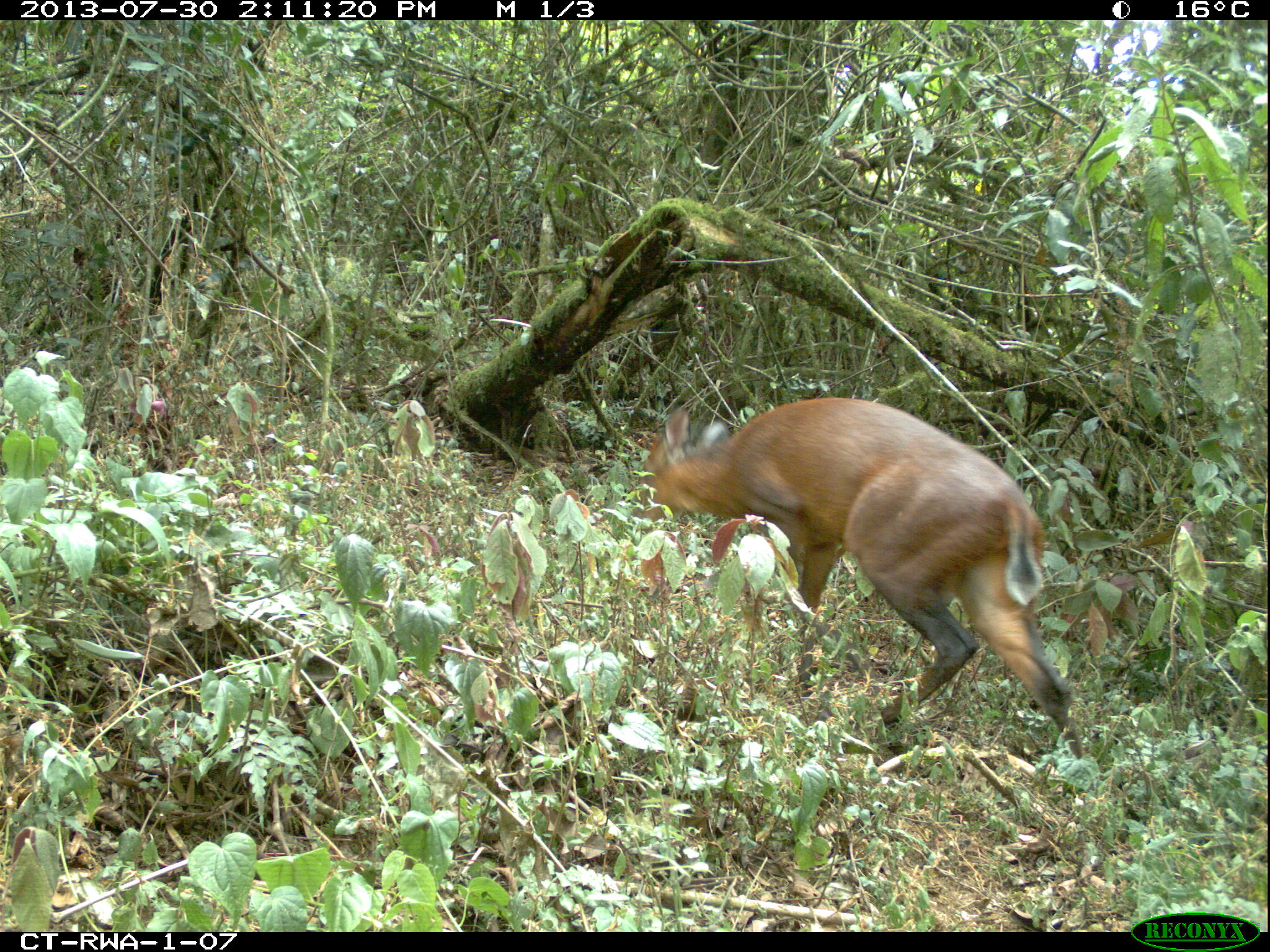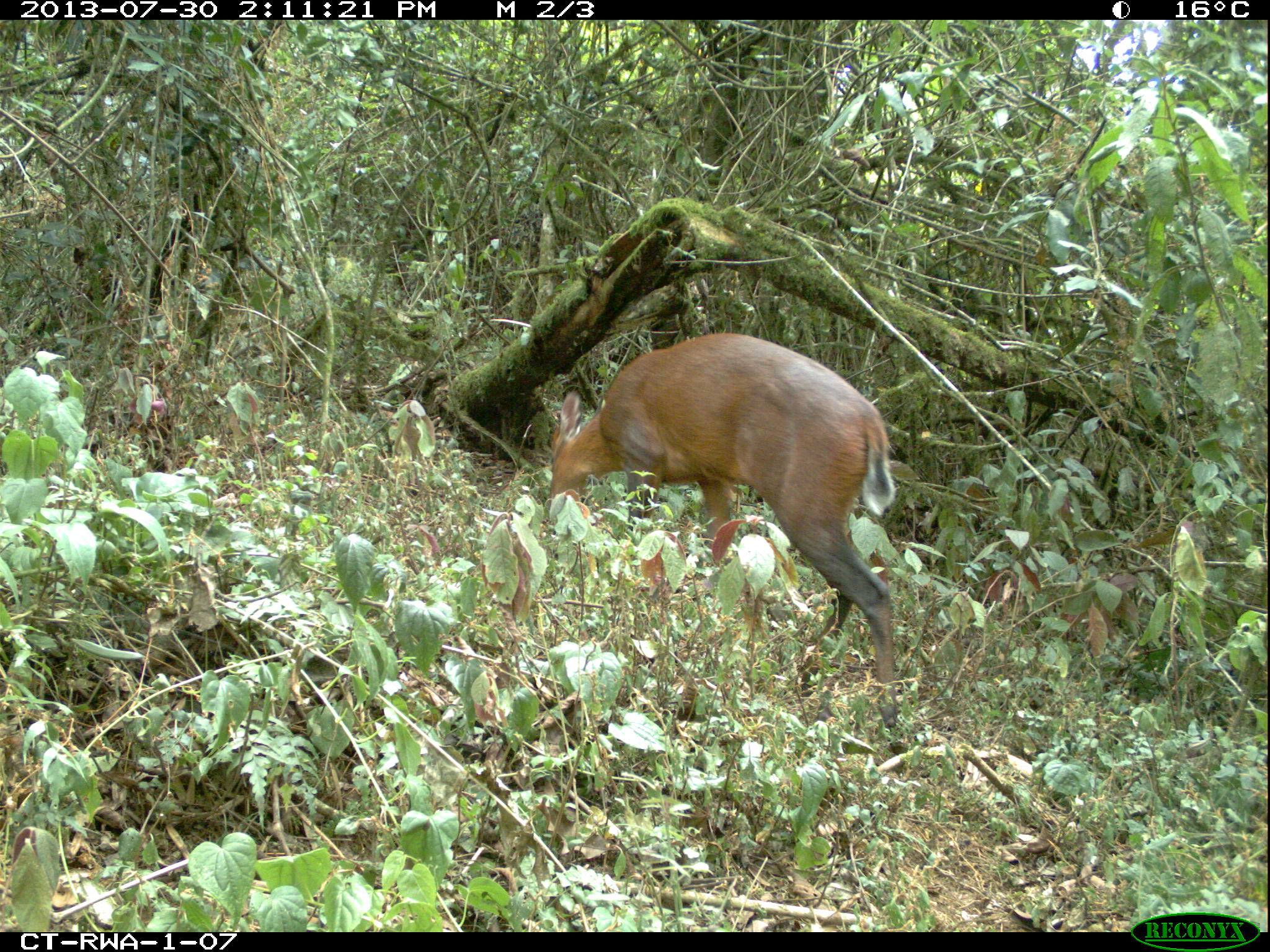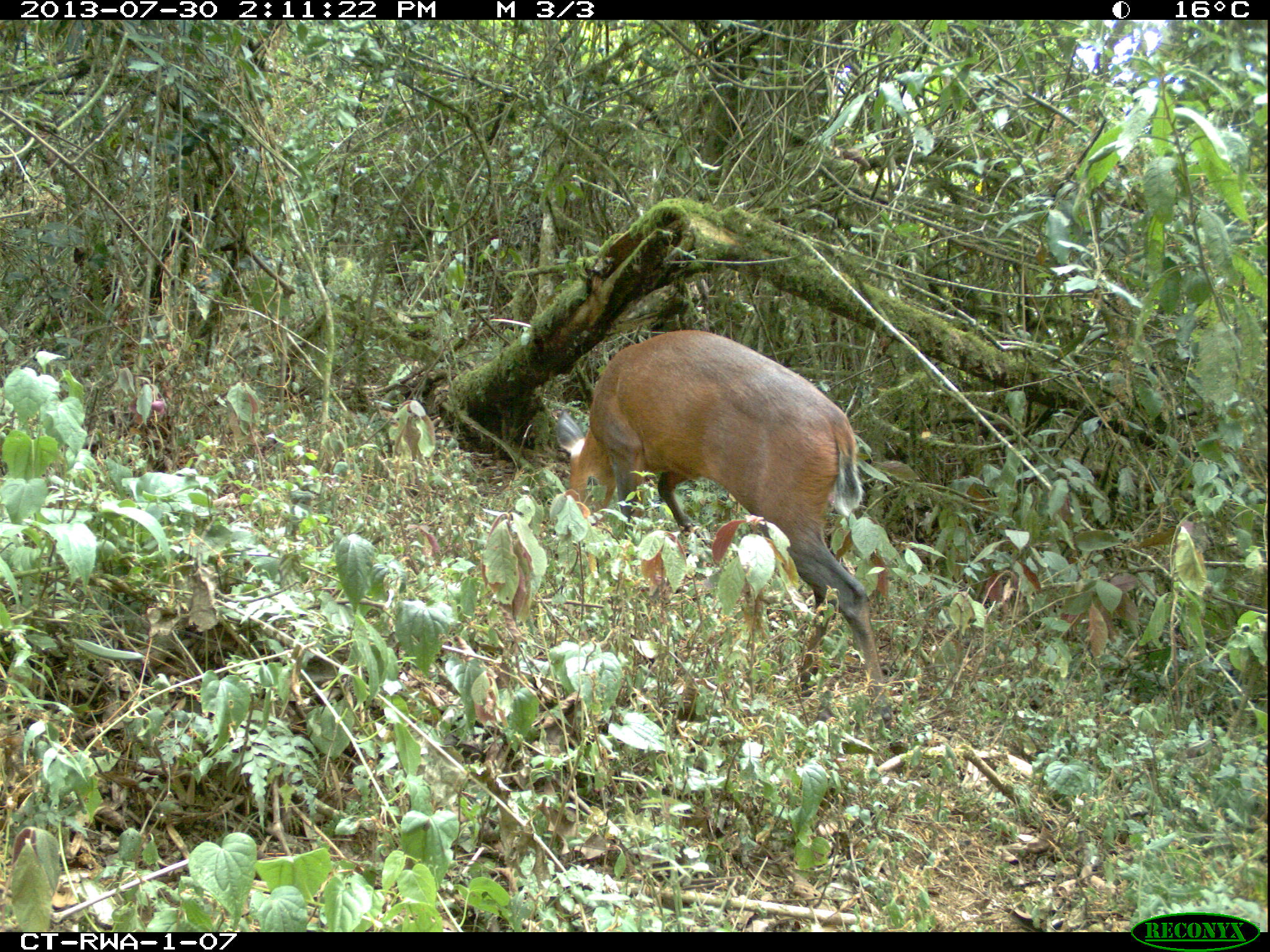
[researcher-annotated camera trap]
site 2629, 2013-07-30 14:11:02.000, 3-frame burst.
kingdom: Animalia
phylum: Chordata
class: Mammalia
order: Artiodactyla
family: Bovidae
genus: Cephalophus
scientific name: Cephalophus nigrifrons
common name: black-fronted duiker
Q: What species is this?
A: Cephalophus nigrifrons (black-fronted duiker).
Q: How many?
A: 1.